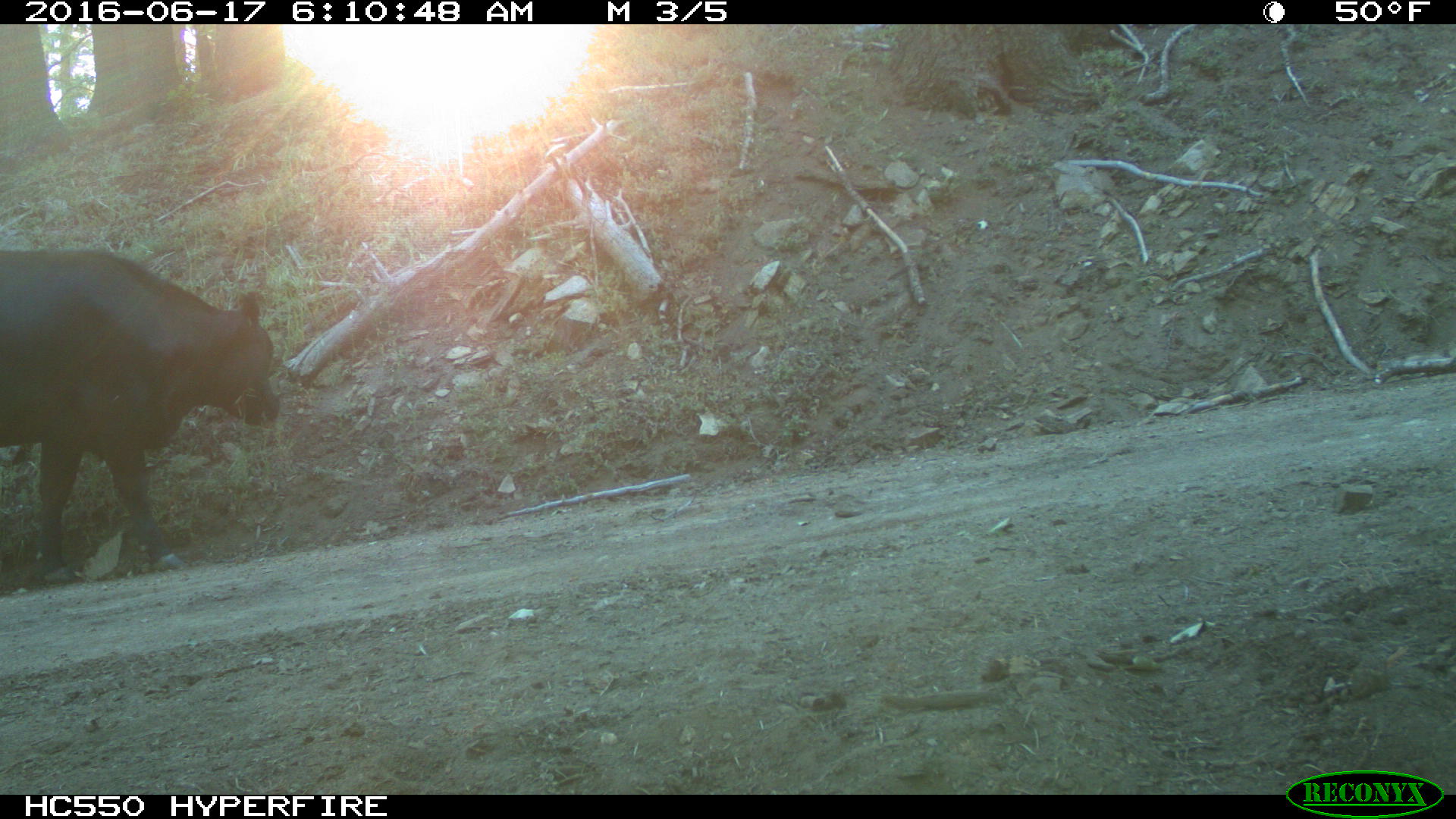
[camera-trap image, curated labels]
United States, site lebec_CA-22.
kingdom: Animalia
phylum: Chordata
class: Mammalia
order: Artiodactyla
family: Bovidae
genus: Bos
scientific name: Bos taurus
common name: domestic cow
Bos taurus (domestic cow).